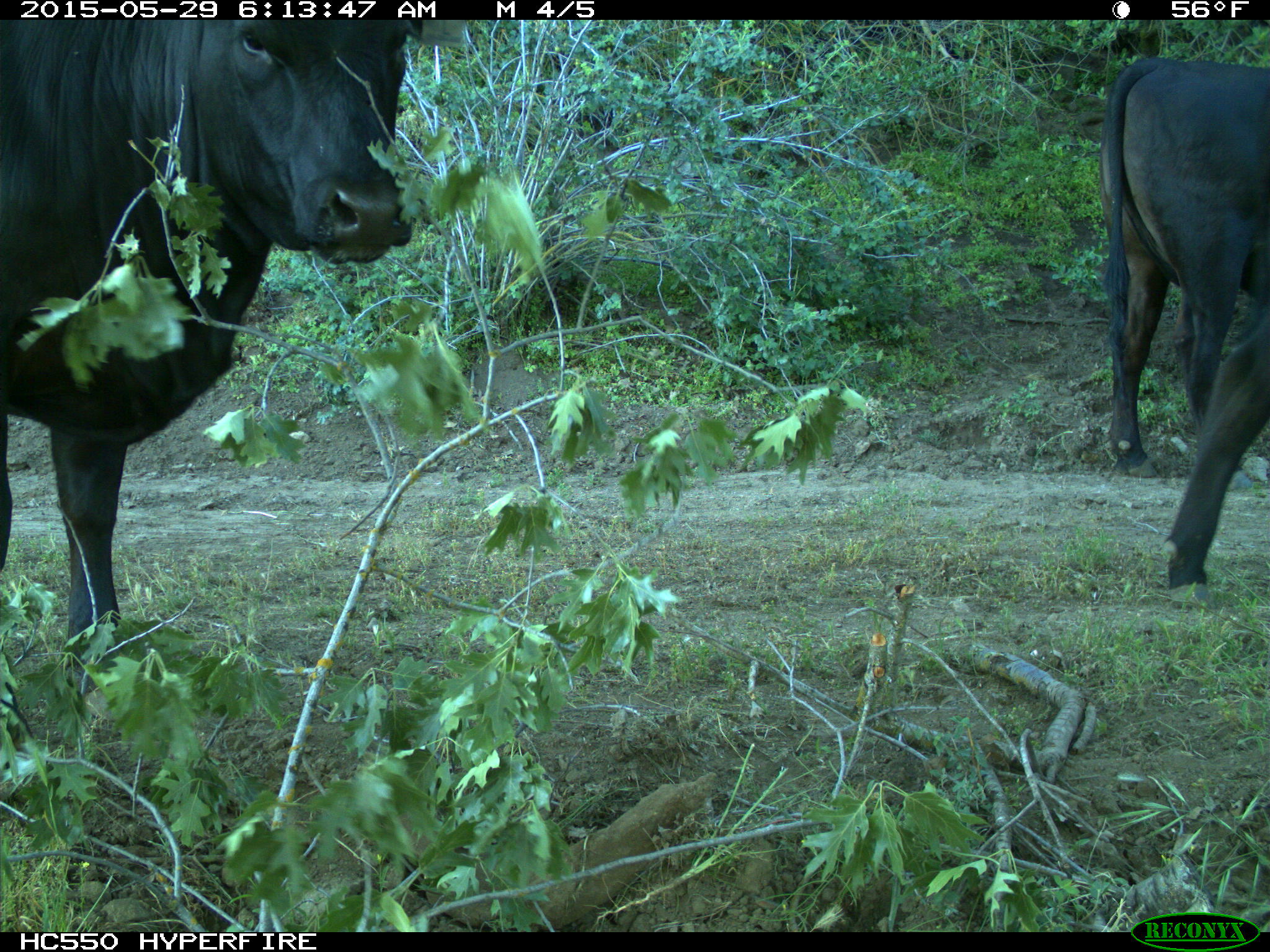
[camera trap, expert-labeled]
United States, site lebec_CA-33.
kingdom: Animalia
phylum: Chordata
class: Mammalia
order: Artiodactyla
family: Bovidae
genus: Bos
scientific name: Bos taurus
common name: domestic cow